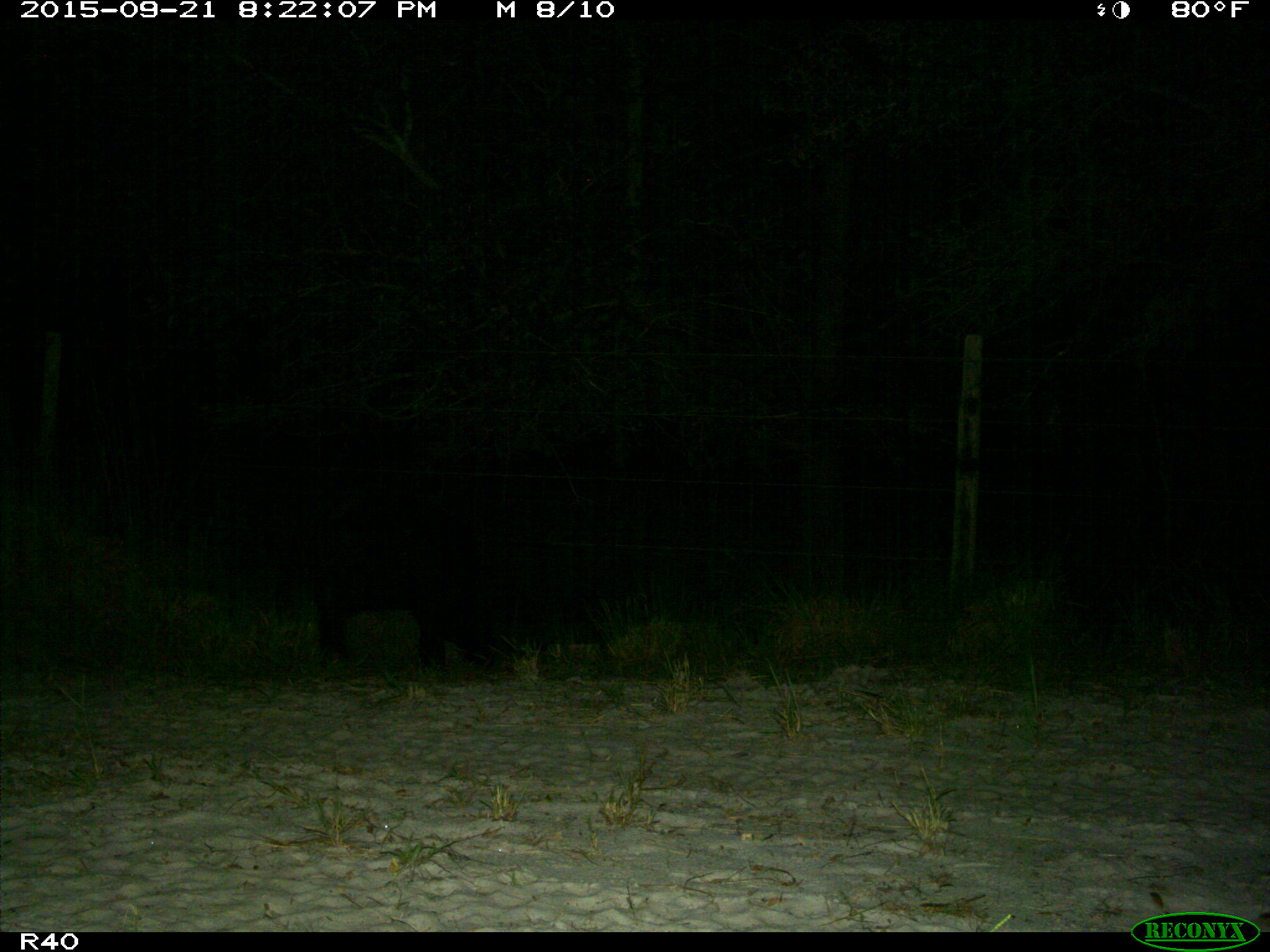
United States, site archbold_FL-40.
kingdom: Animalia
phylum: Chordata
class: Mammalia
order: Artiodactyla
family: Suidae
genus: Sus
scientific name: Sus scrofa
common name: wild boar